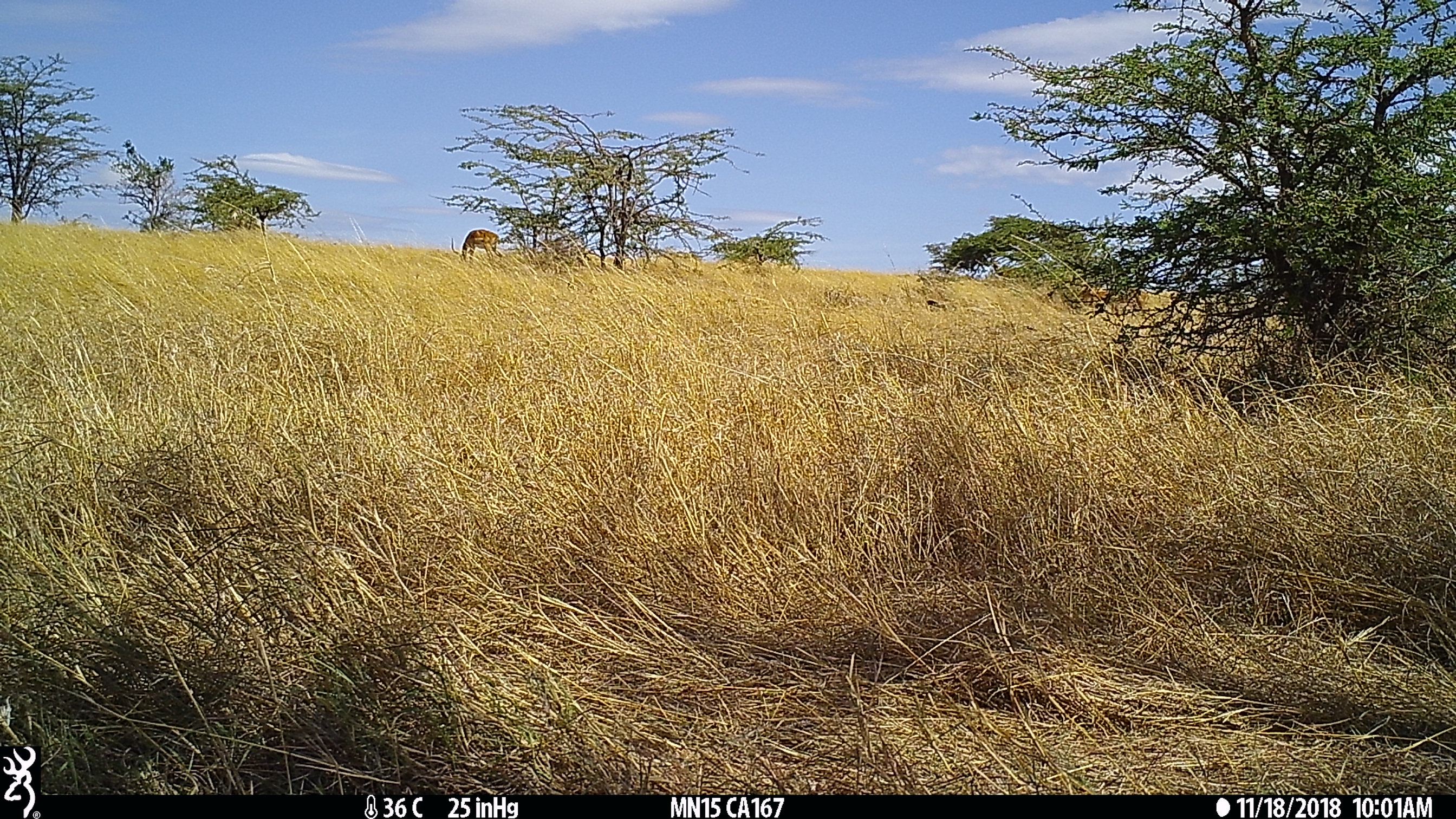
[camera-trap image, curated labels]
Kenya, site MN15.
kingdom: Animalia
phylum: Chordata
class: Mammalia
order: Artiodactyla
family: Bovidae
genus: Aepyceros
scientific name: Aepyceros melampus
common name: impala